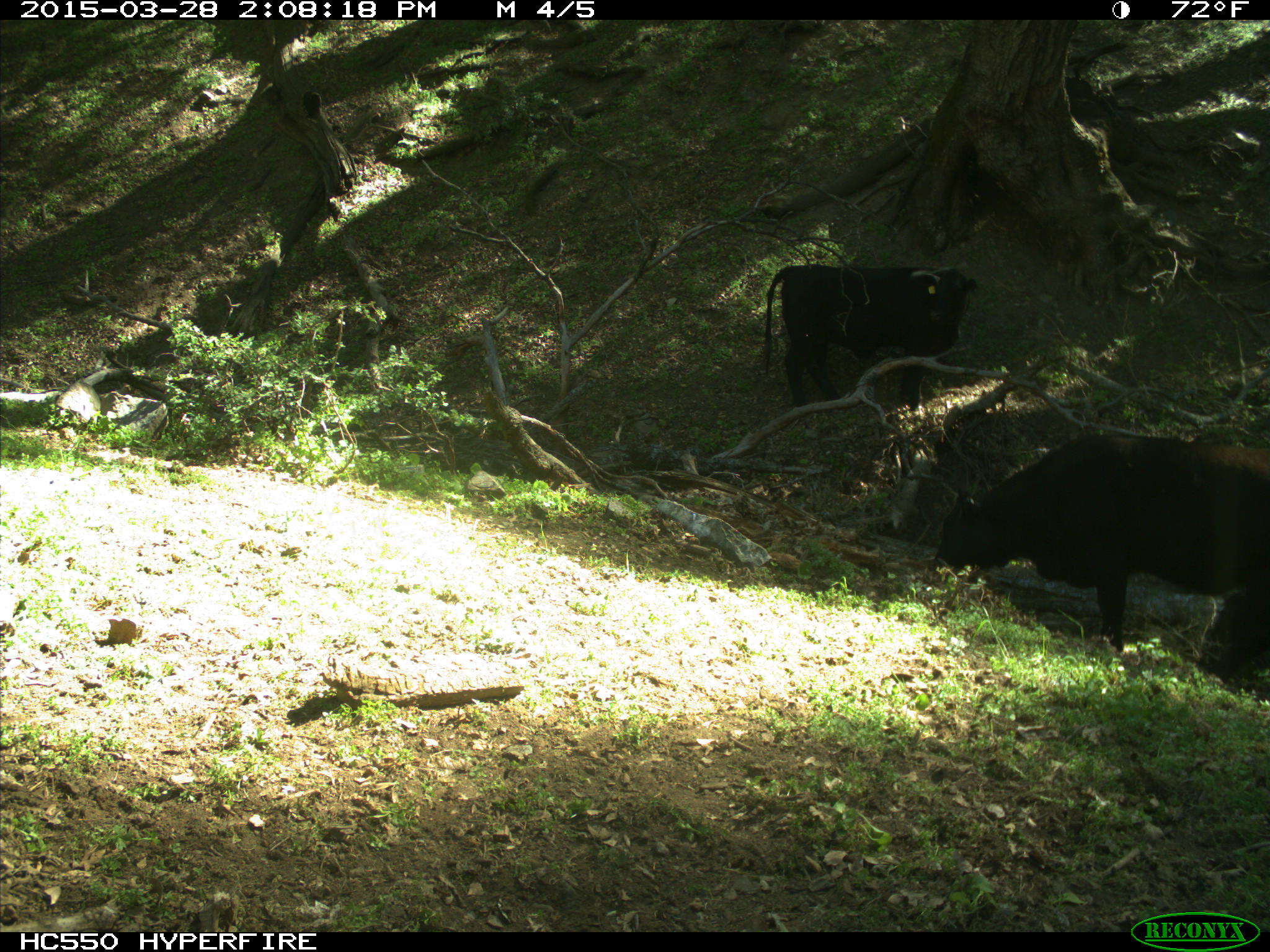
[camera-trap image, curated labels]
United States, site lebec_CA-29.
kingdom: Animalia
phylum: Chordata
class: Mammalia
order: Artiodactyla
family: Bovidae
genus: Bos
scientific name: Bos taurus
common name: domestic cow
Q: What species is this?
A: Bos taurus (domestic cow).